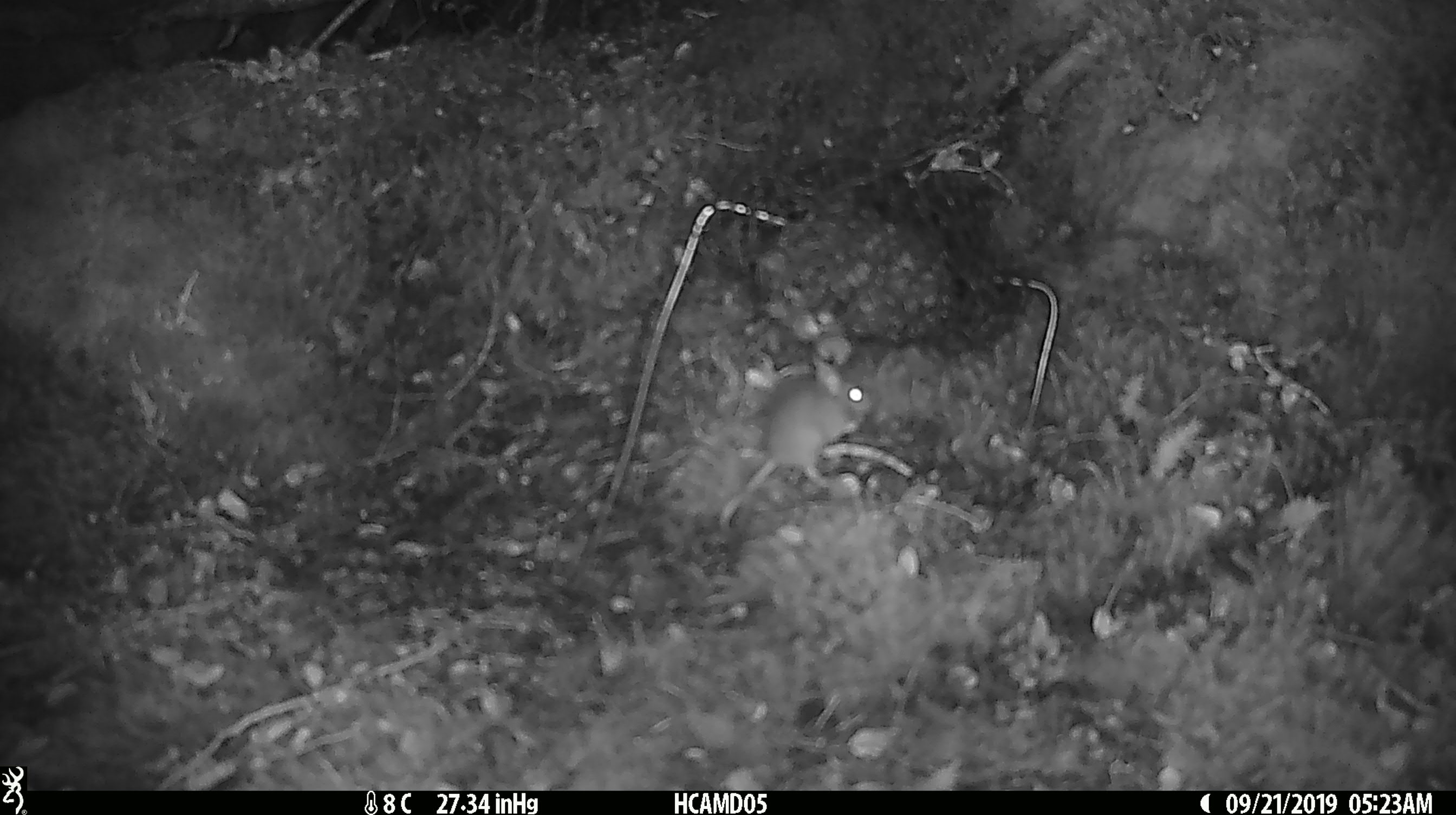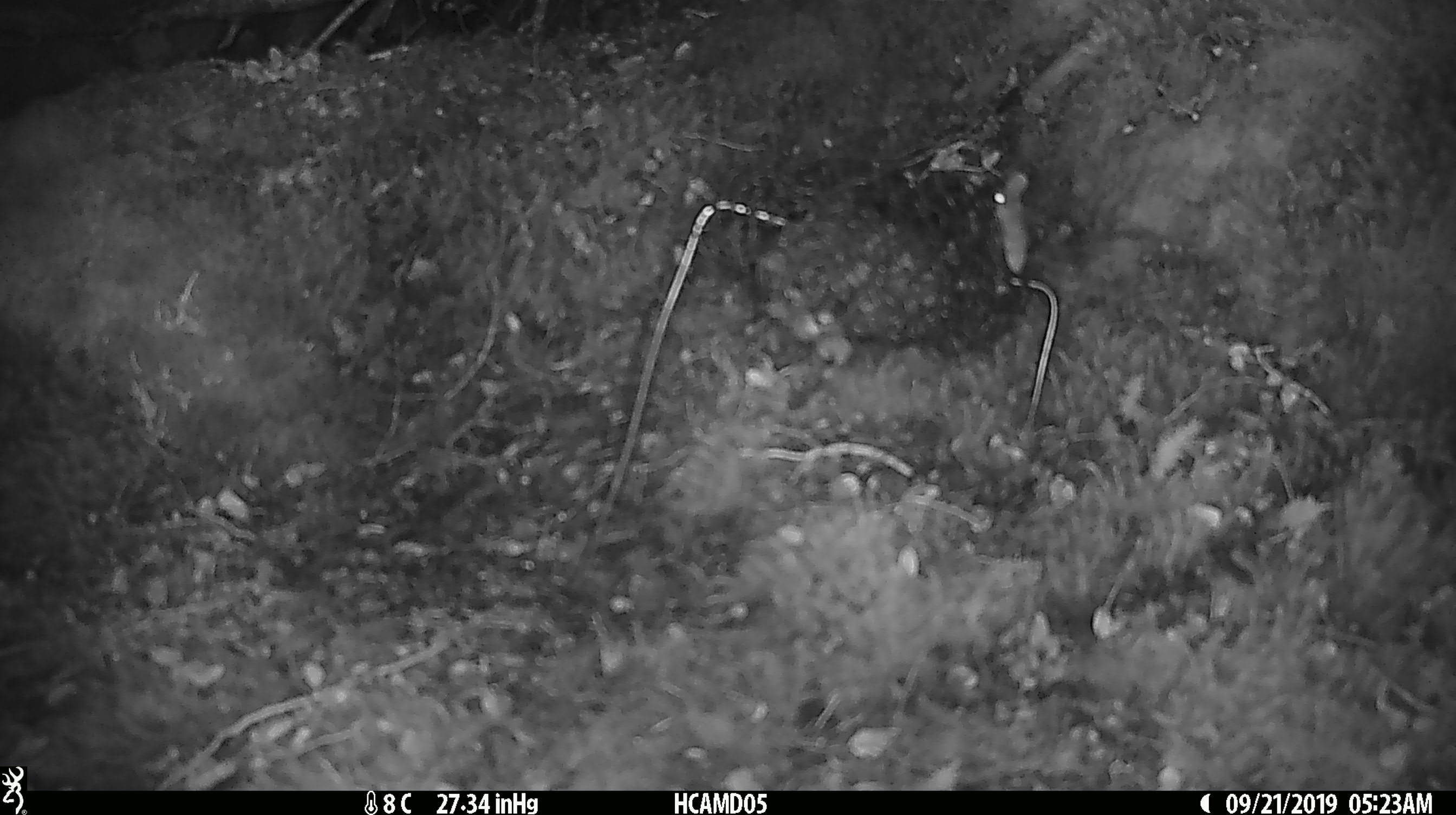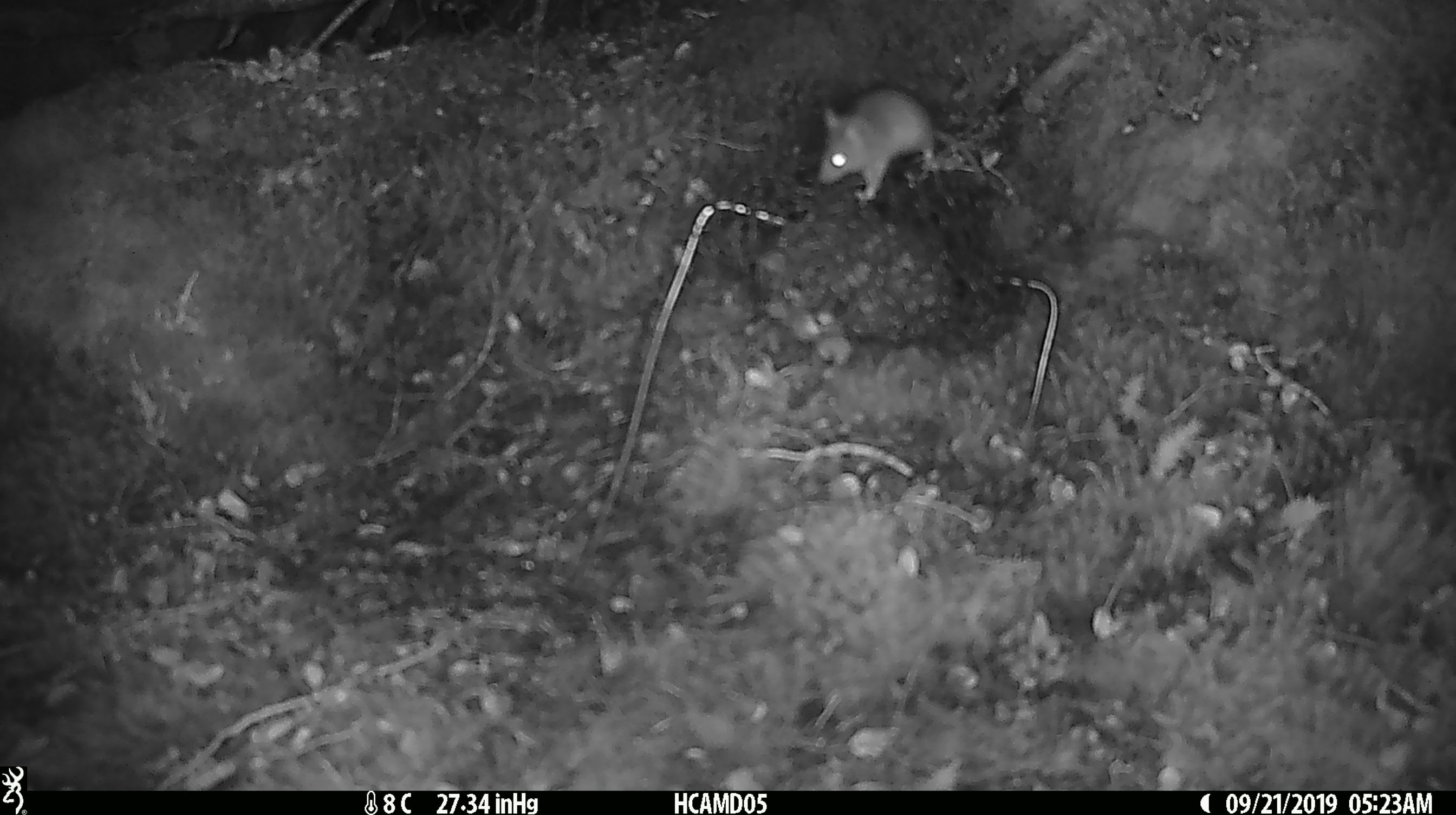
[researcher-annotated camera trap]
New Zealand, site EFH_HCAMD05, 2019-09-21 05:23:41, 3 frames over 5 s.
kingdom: Animalia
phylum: Chordata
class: Mammalia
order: Rodentia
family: Muridae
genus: Mus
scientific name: Mus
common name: mouse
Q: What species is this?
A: Mouse (Mus).